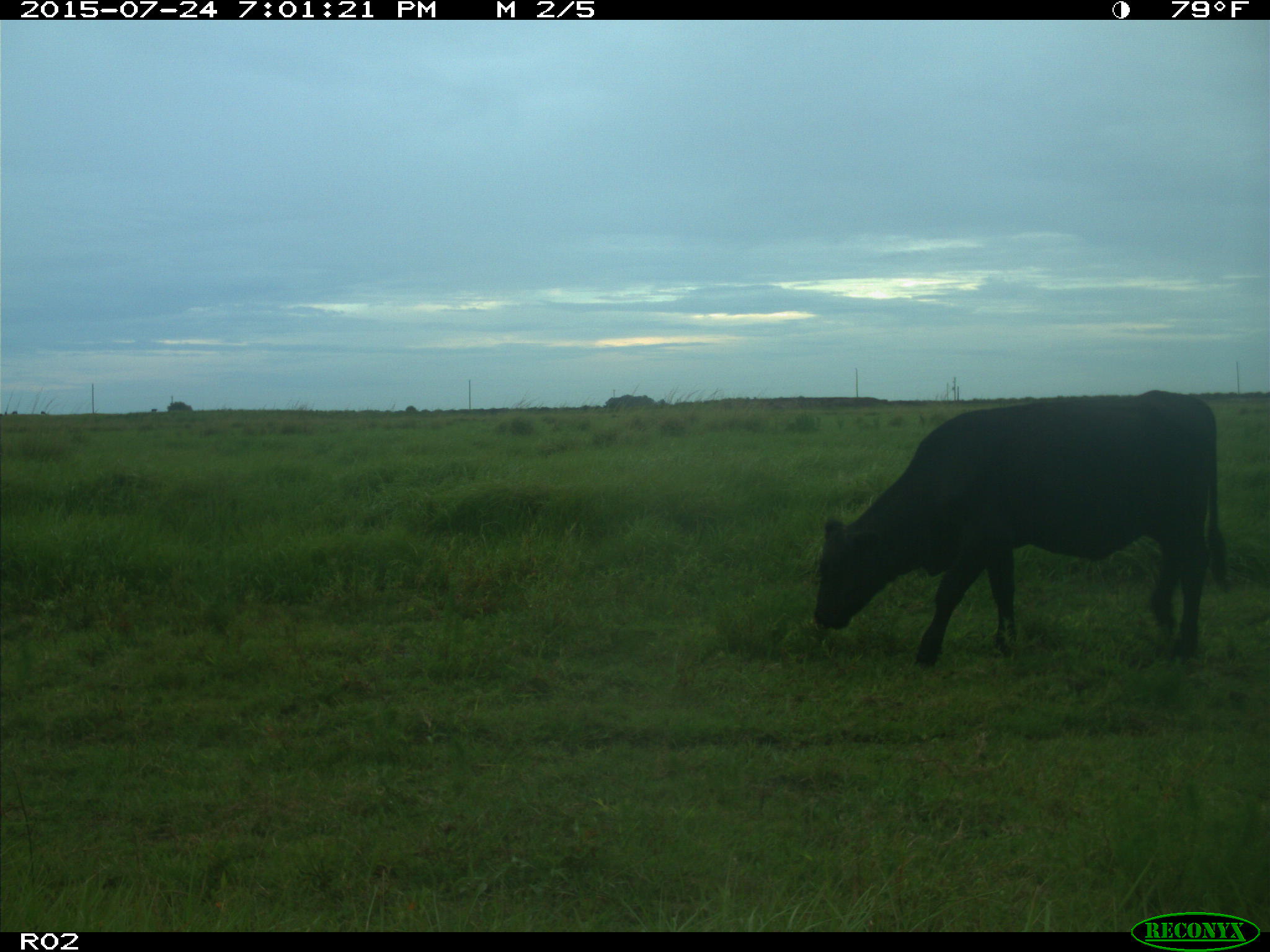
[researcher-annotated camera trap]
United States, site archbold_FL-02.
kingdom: Animalia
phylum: Chordata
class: Mammalia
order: Artiodactyla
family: Bovidae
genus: Bos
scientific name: Bos taurus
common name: domestic cow